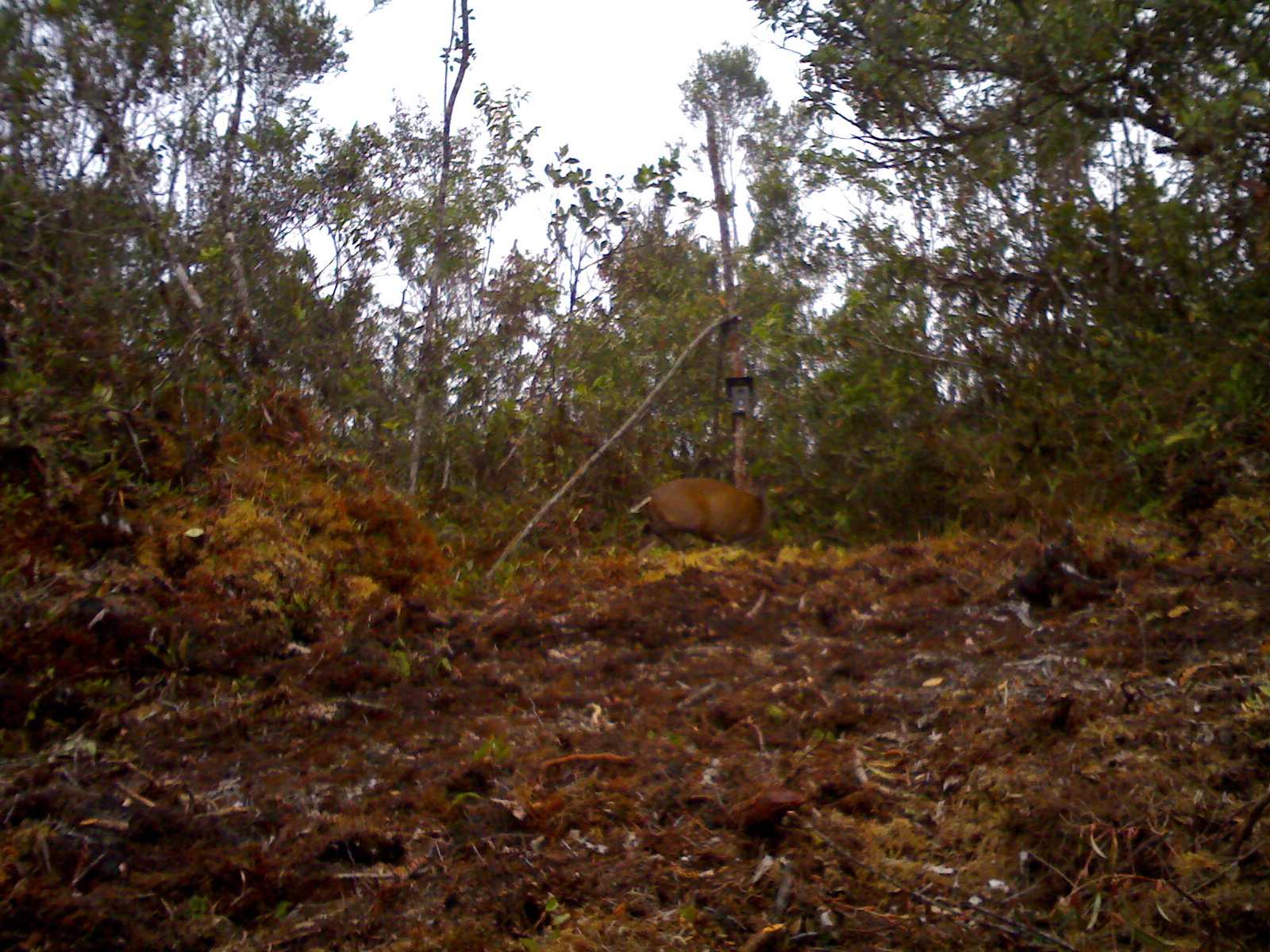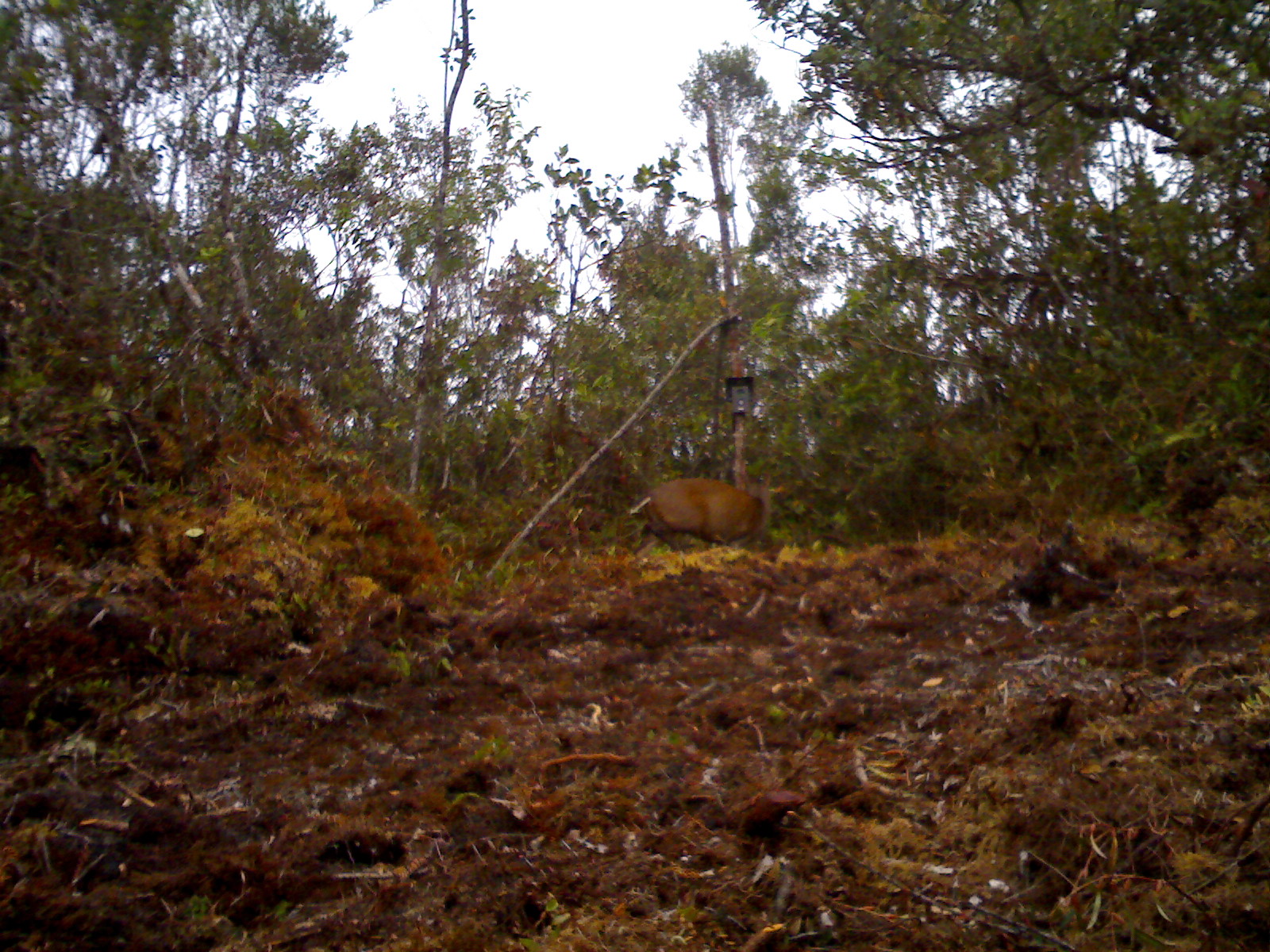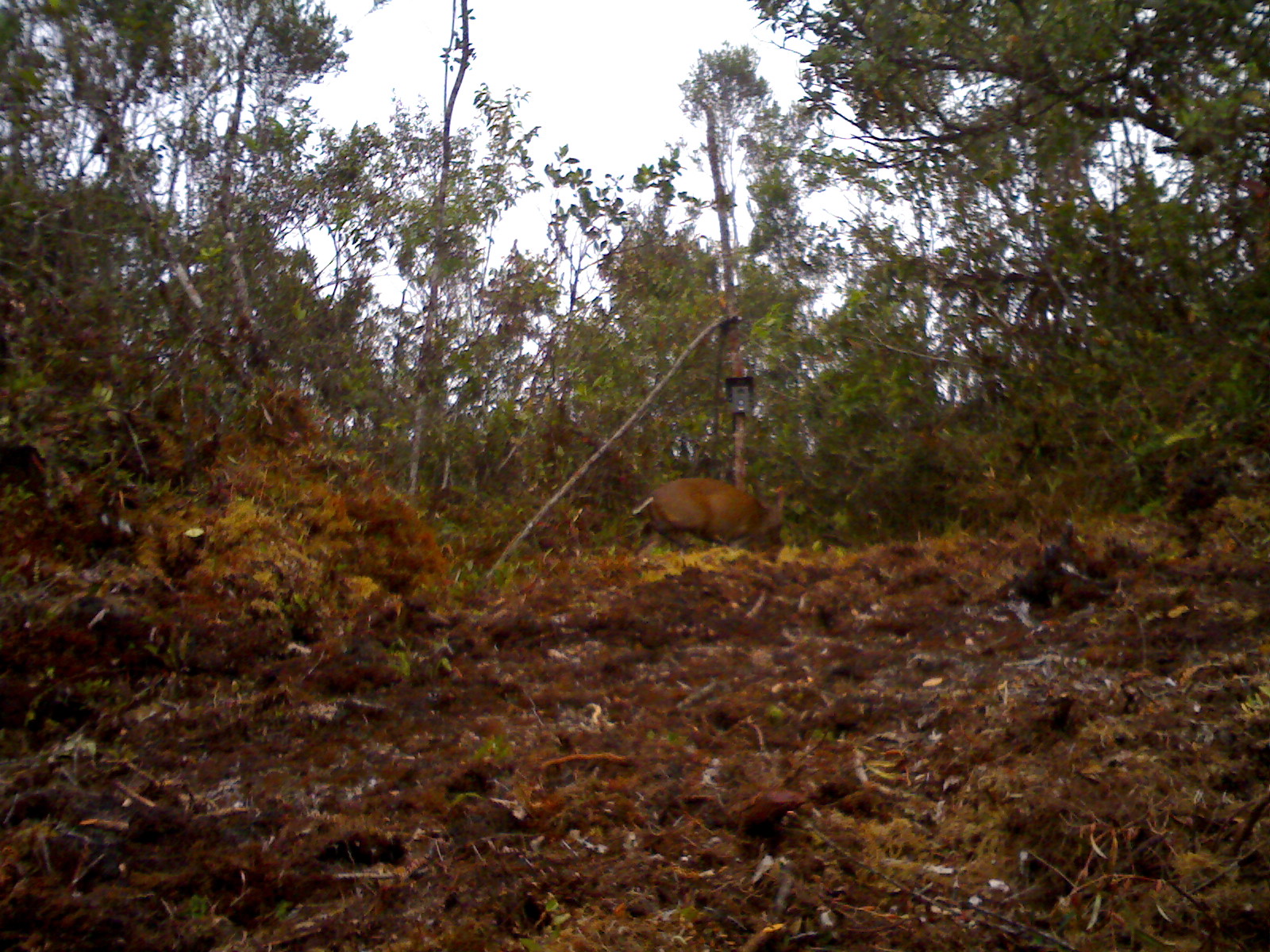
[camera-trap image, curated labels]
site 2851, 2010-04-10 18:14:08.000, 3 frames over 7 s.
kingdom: Animalia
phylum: Chordata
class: Mammalia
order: Artiodactyla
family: Cervidae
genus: Muntiacus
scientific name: Muntiacus muntjak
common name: southern red muntjac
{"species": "Muntiacus muntjak (southern red muntjac)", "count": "1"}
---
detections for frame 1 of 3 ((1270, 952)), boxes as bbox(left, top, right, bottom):
muntiacus muntjak: bbox(627, 476, 771, 552)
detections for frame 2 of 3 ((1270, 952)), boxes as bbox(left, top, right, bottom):
muntiacus muntjak: bbox(626, 468, 771, 559)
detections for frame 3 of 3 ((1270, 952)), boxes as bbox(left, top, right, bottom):
muntiacus muntjak: bbox(630, 475, 786, 558)